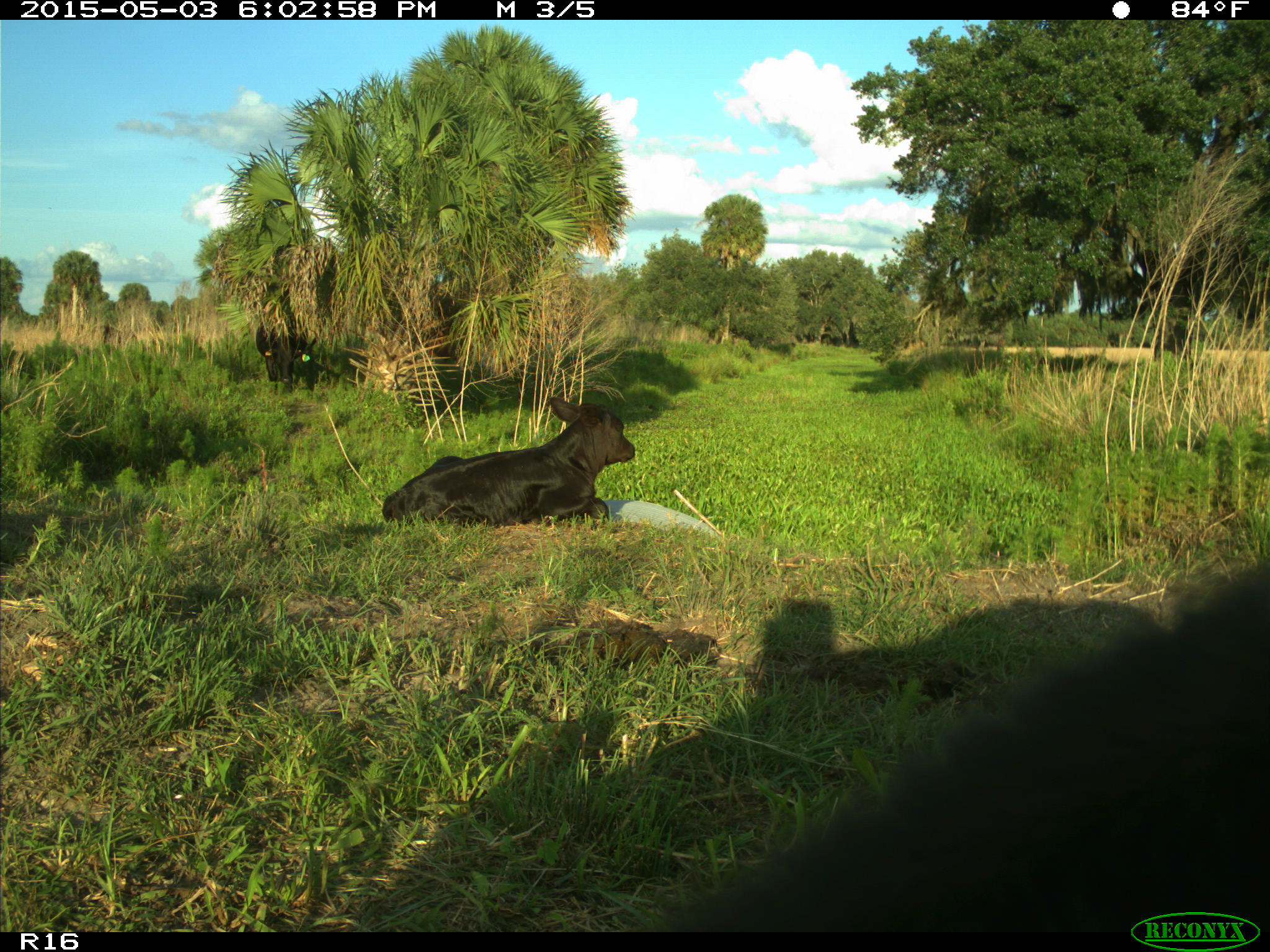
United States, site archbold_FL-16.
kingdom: Animalia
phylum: Chordata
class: Mammalia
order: Artiodactyla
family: Bovidae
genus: Bos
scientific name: Bos taurus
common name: domestic cow